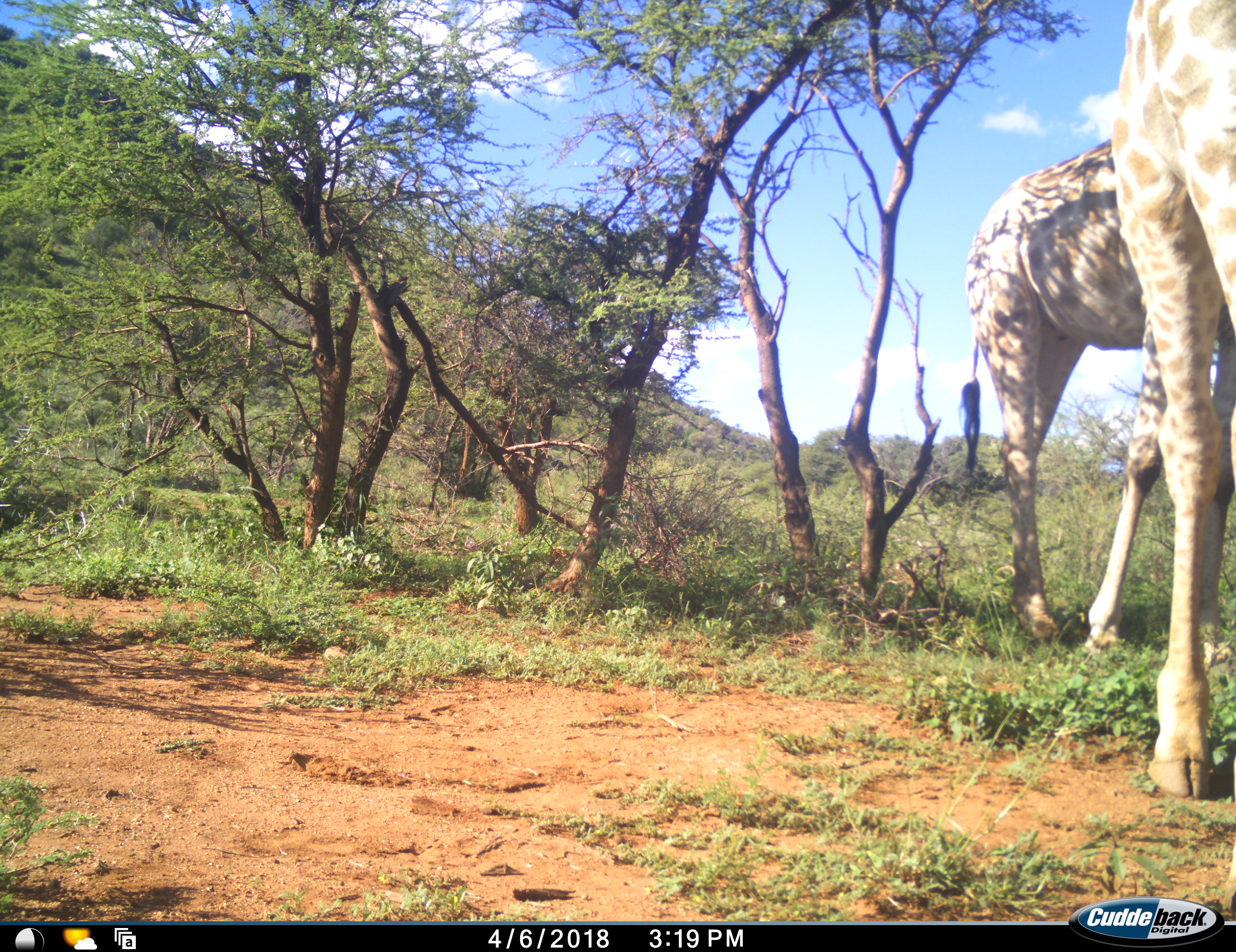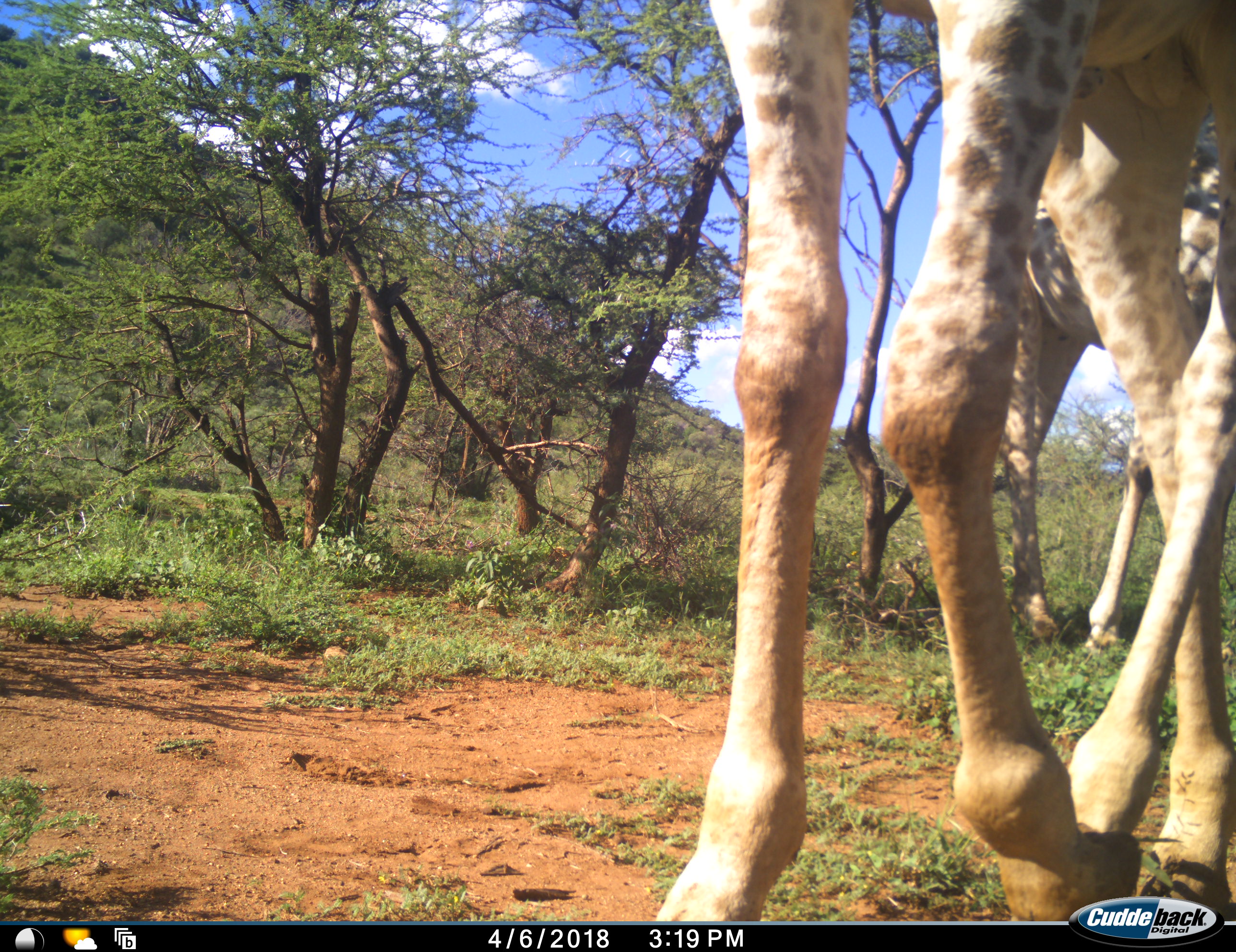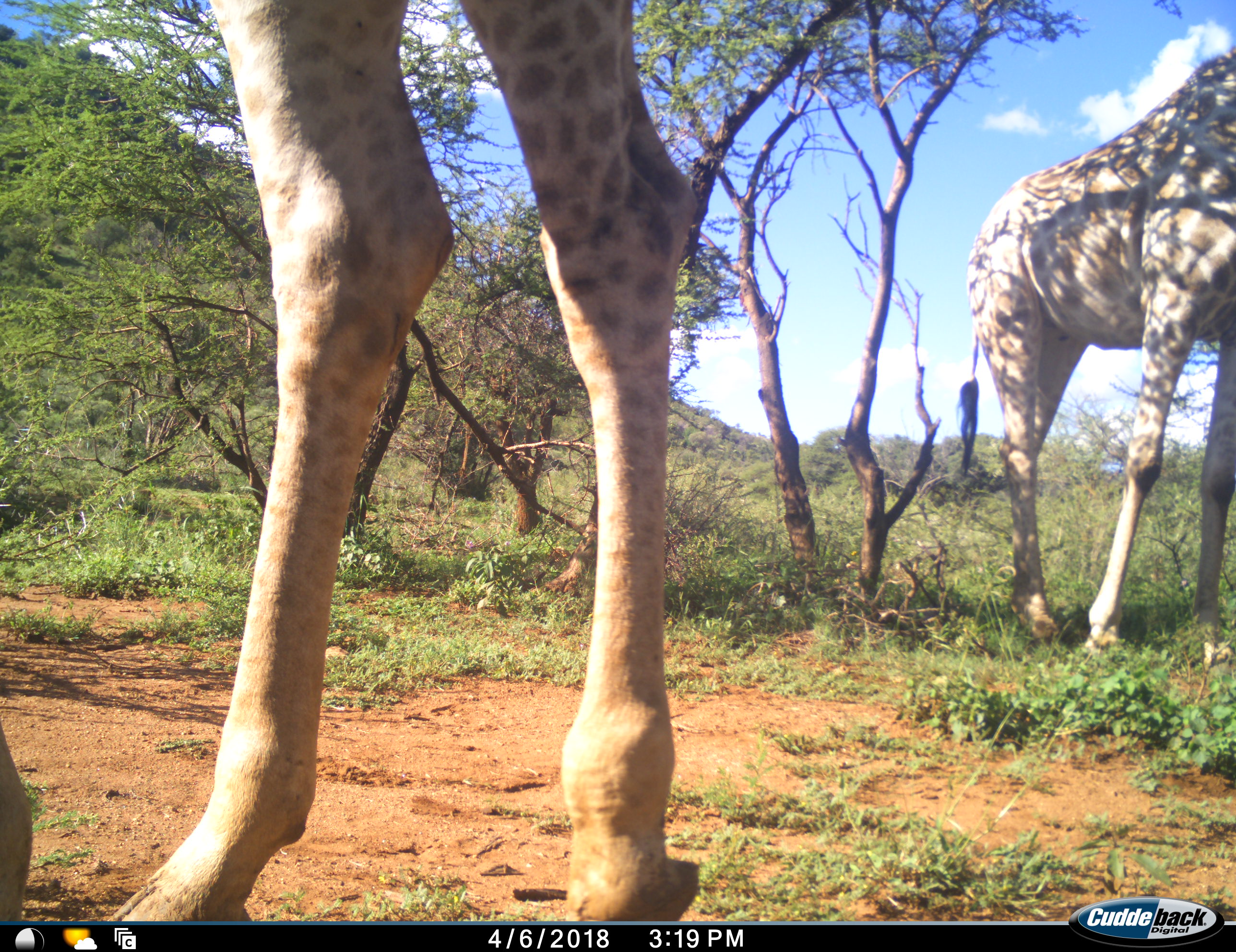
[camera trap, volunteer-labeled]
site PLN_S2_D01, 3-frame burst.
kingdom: Animalia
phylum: Chordata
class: Mammalia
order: Artiodactyla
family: Giraffidae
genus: Giraffa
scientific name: Giraffa camelopardalis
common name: giraffe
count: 2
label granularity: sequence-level